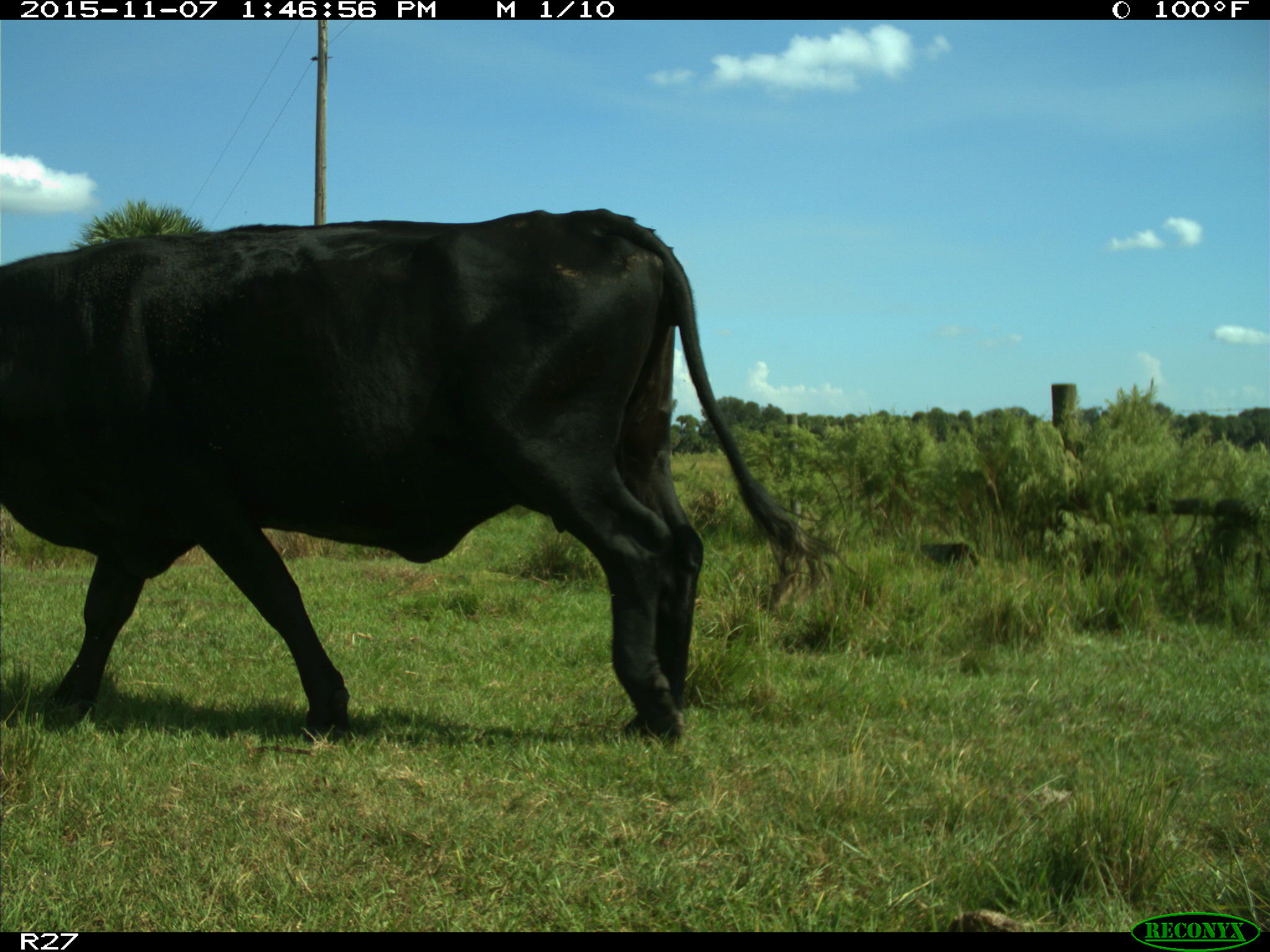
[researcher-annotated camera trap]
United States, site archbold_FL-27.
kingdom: Animalia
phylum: Chordata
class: Mammalia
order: Artiodactyla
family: Bovidae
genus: Bos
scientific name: Bos taurus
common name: domestic cow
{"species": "Bos taurus (domestic cow)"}